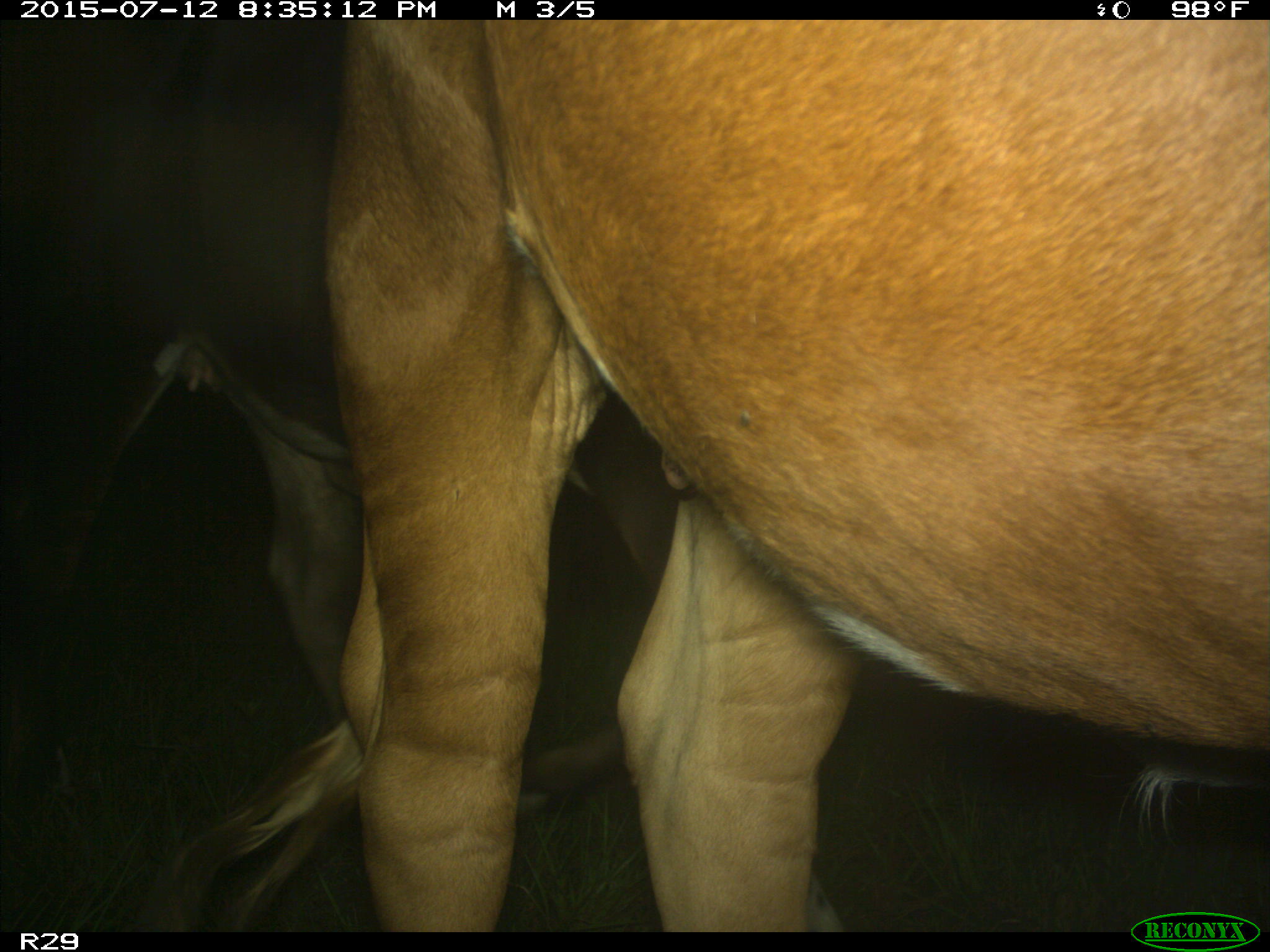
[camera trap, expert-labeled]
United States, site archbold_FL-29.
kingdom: Animalia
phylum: Chordata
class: Mammalia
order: Artiodactyla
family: Bovidae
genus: Bos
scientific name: Bos taurus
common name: domestic cow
Bos taurus (domestic cow).